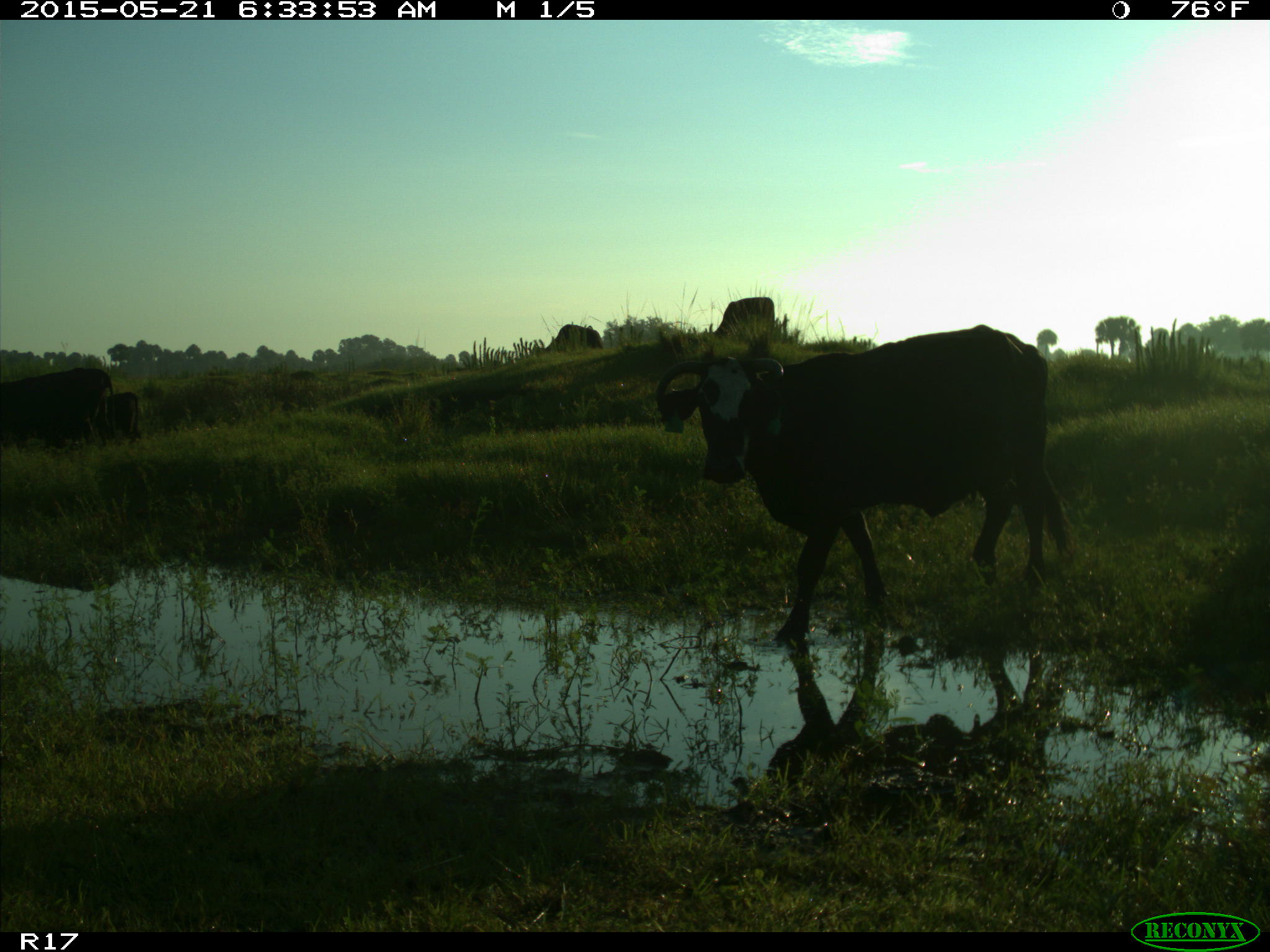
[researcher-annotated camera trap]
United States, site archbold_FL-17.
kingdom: Animalia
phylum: Chordata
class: Mammalia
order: Artiodactyla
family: Bovidae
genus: Bos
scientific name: Bos taurus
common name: domestic cow